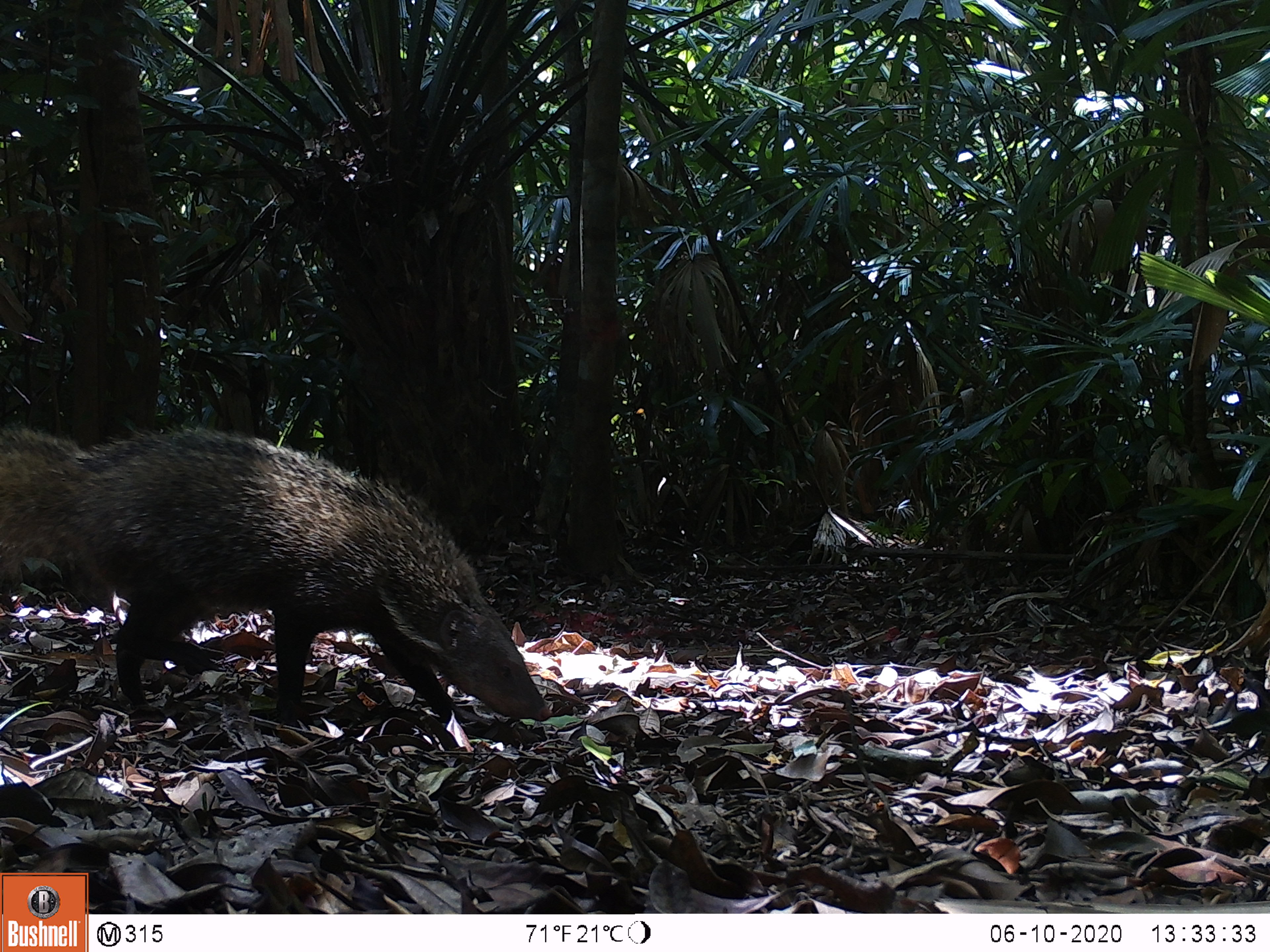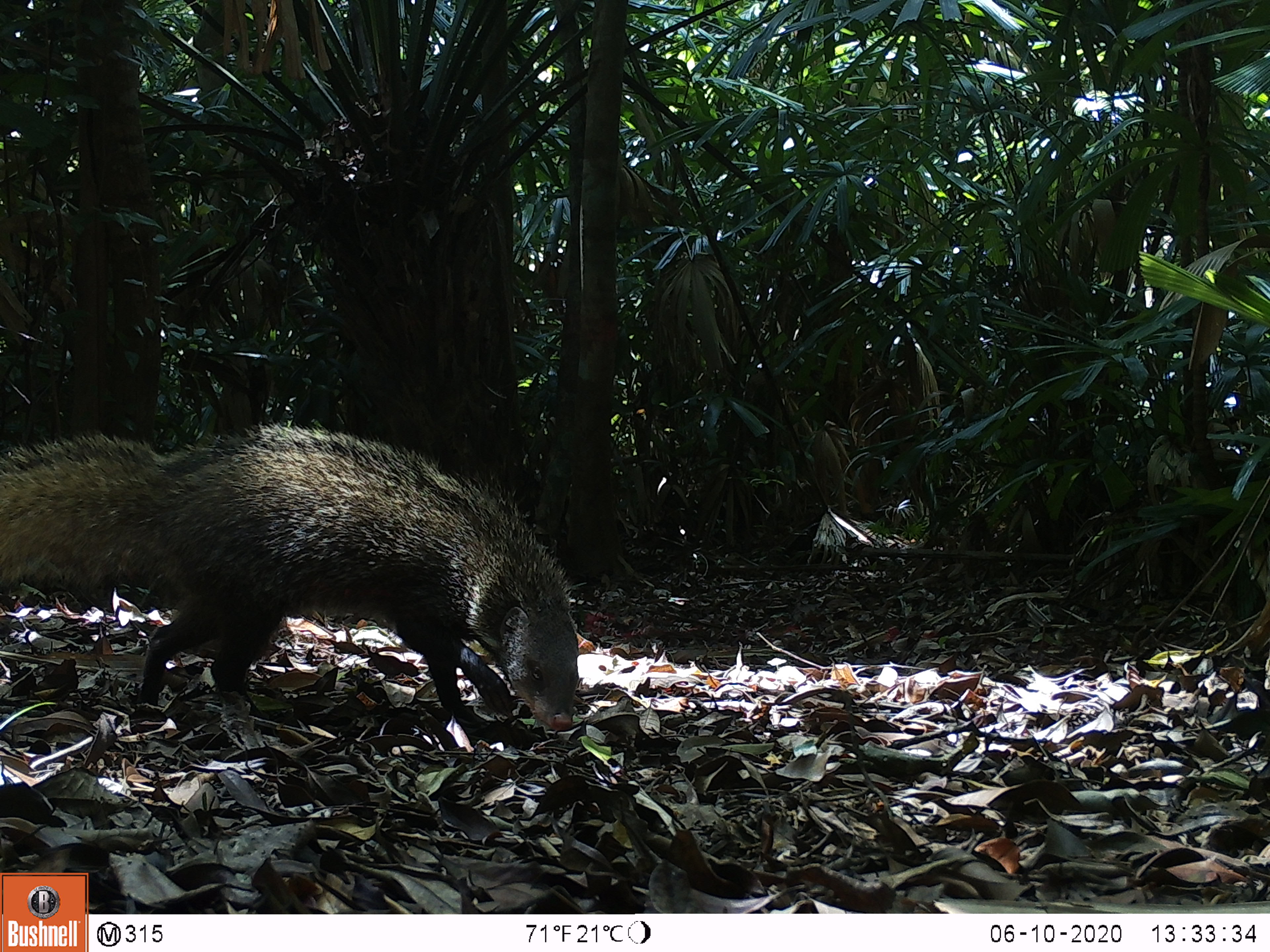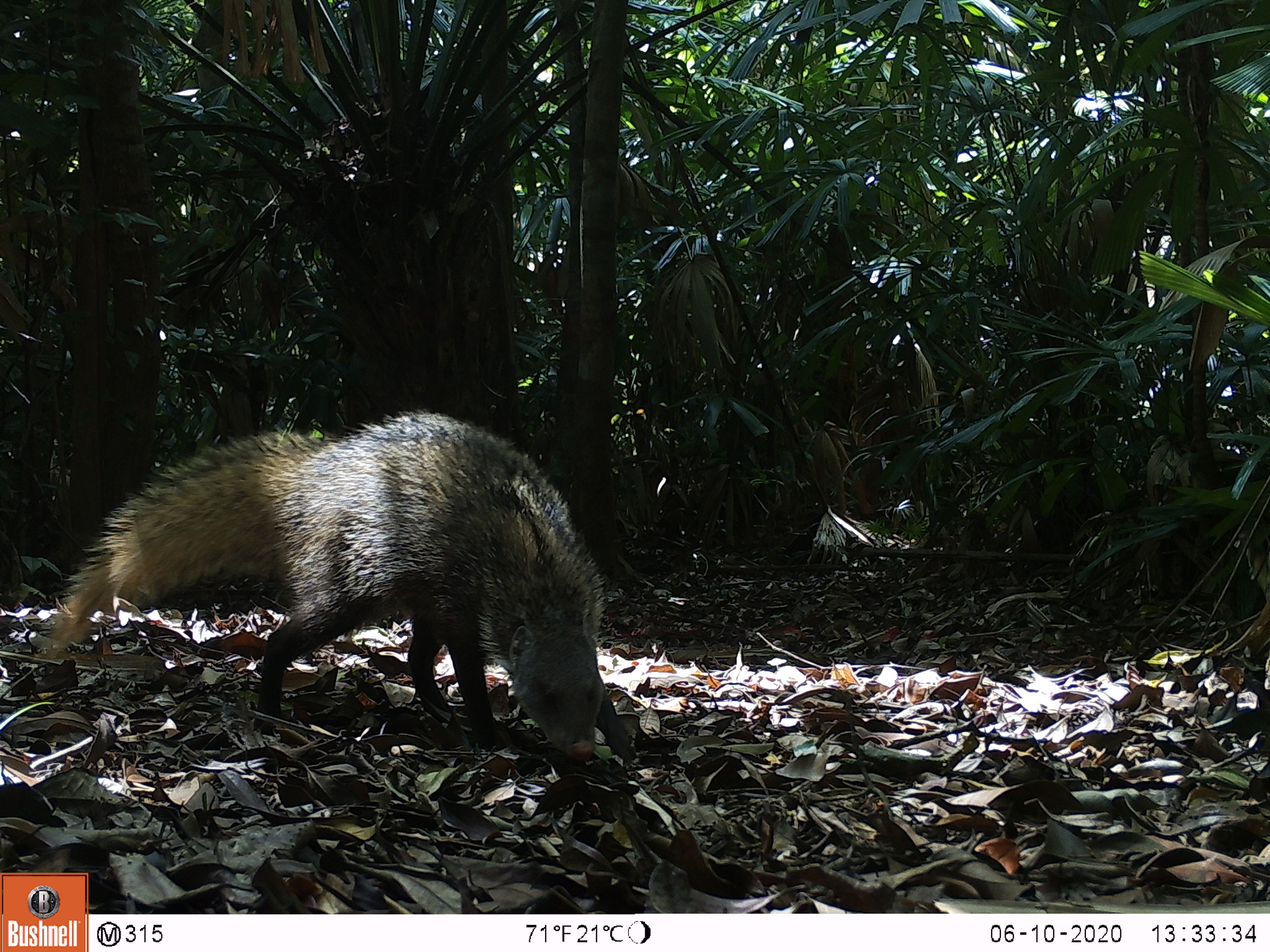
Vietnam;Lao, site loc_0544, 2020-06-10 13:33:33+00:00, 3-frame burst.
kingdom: Animalia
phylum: Chordata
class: Mammalia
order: Carnivora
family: Herpestidae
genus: Urva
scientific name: Urva urva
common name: crab-eating mongoose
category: crab eating mongoose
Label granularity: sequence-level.